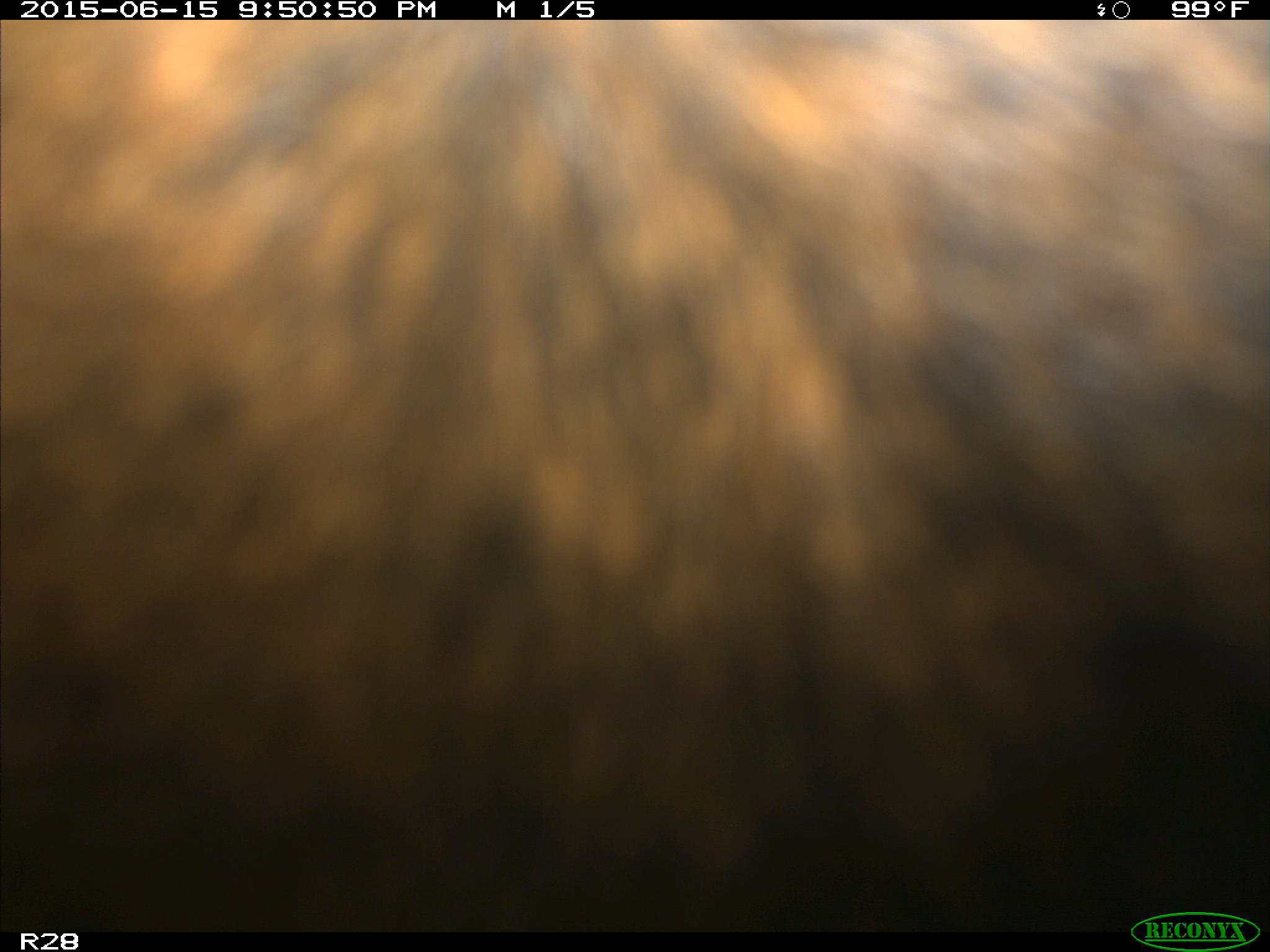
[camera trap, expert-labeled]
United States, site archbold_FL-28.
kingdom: Animalia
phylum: Chordata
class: Mammalia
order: Artiodactyla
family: Bovidae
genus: Bos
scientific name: Bos taurus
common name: domestic cow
Bos taurus (domestic cow).